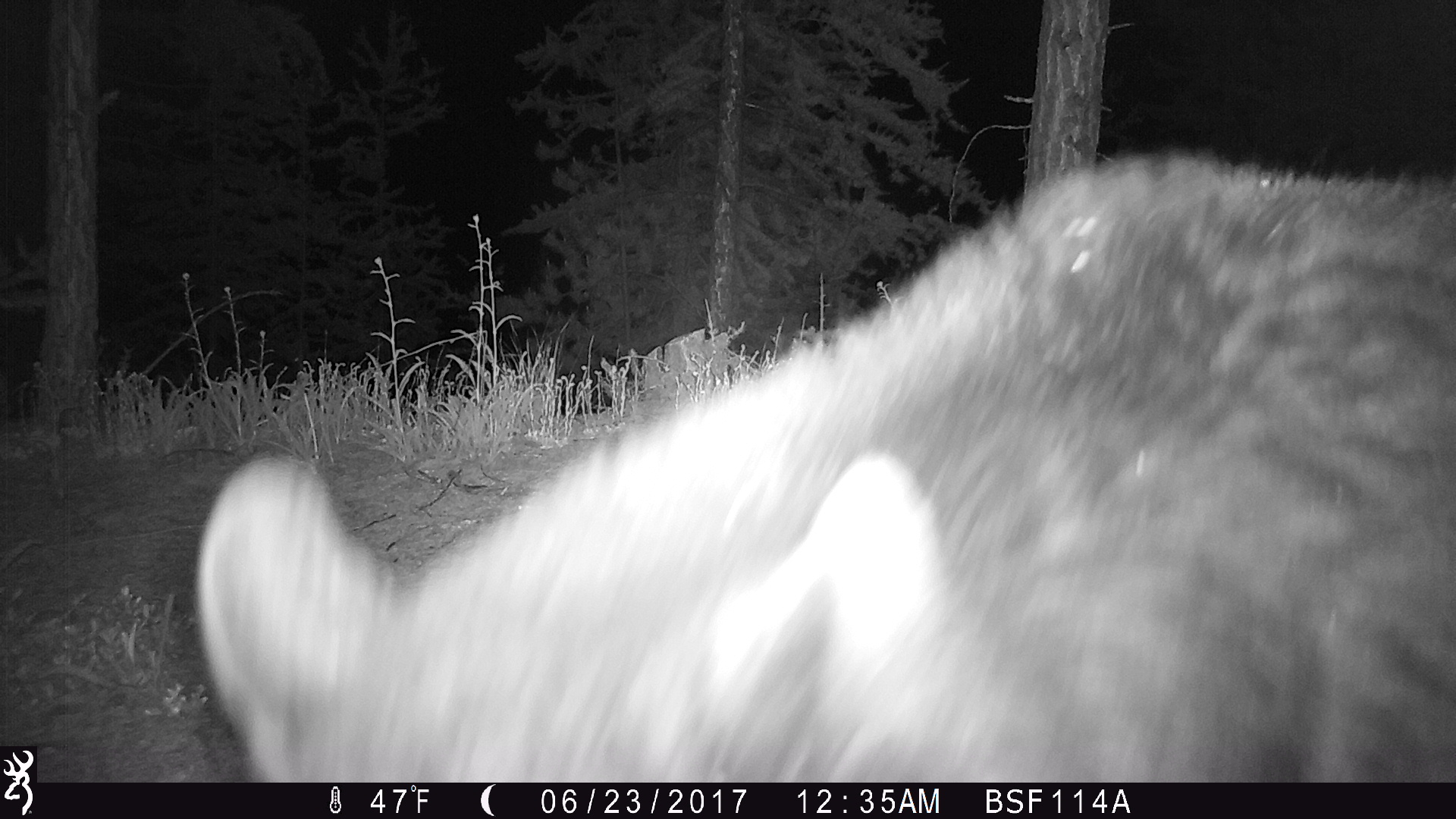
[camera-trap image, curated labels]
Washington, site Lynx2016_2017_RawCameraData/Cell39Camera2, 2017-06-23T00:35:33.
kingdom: Animalia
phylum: Chordata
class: Mammalia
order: Carnivora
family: Ursidae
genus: Ursus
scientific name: Ursus americanus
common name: american black bear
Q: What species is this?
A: Ursus americanus (american black bear).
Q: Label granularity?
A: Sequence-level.